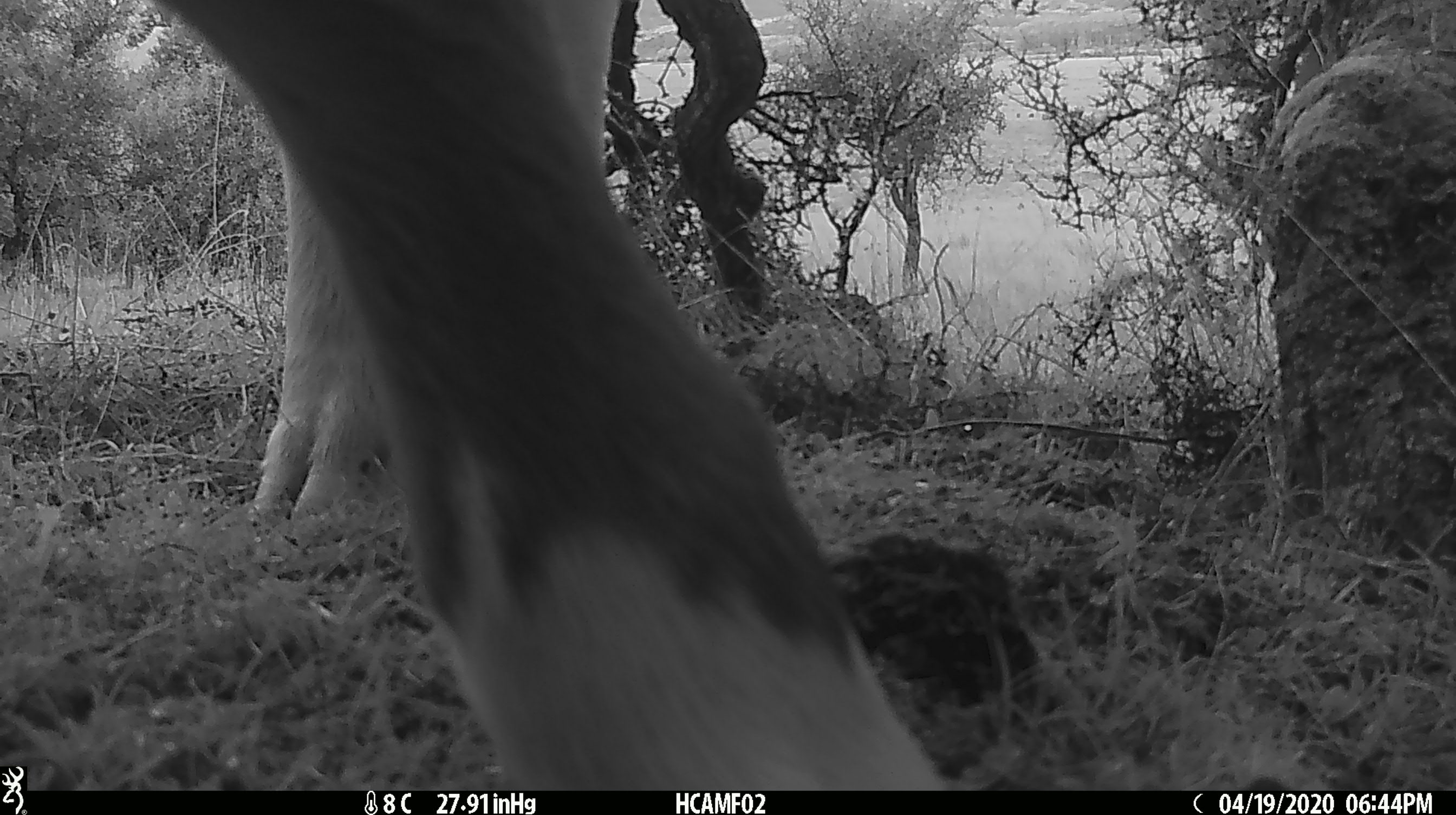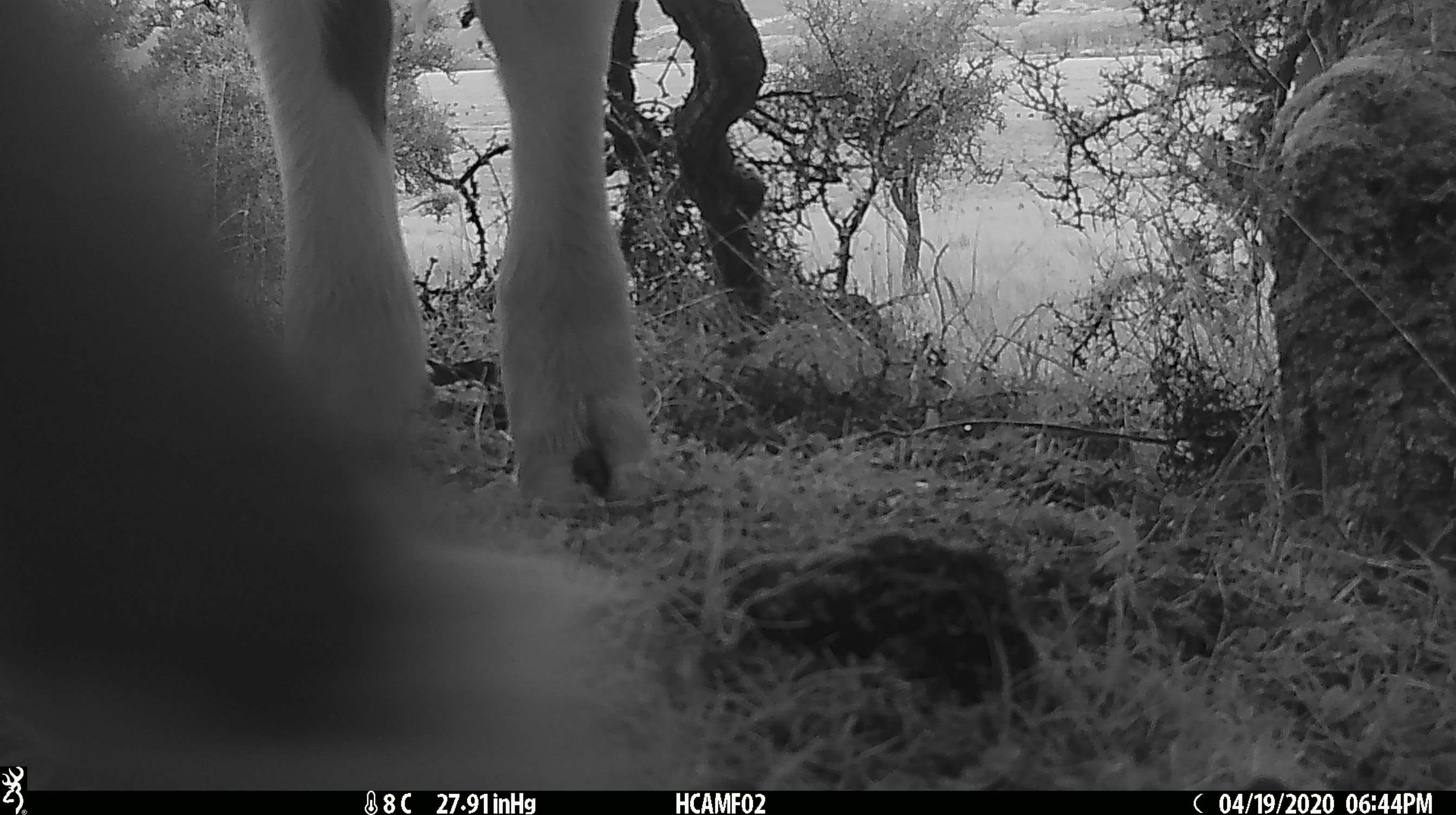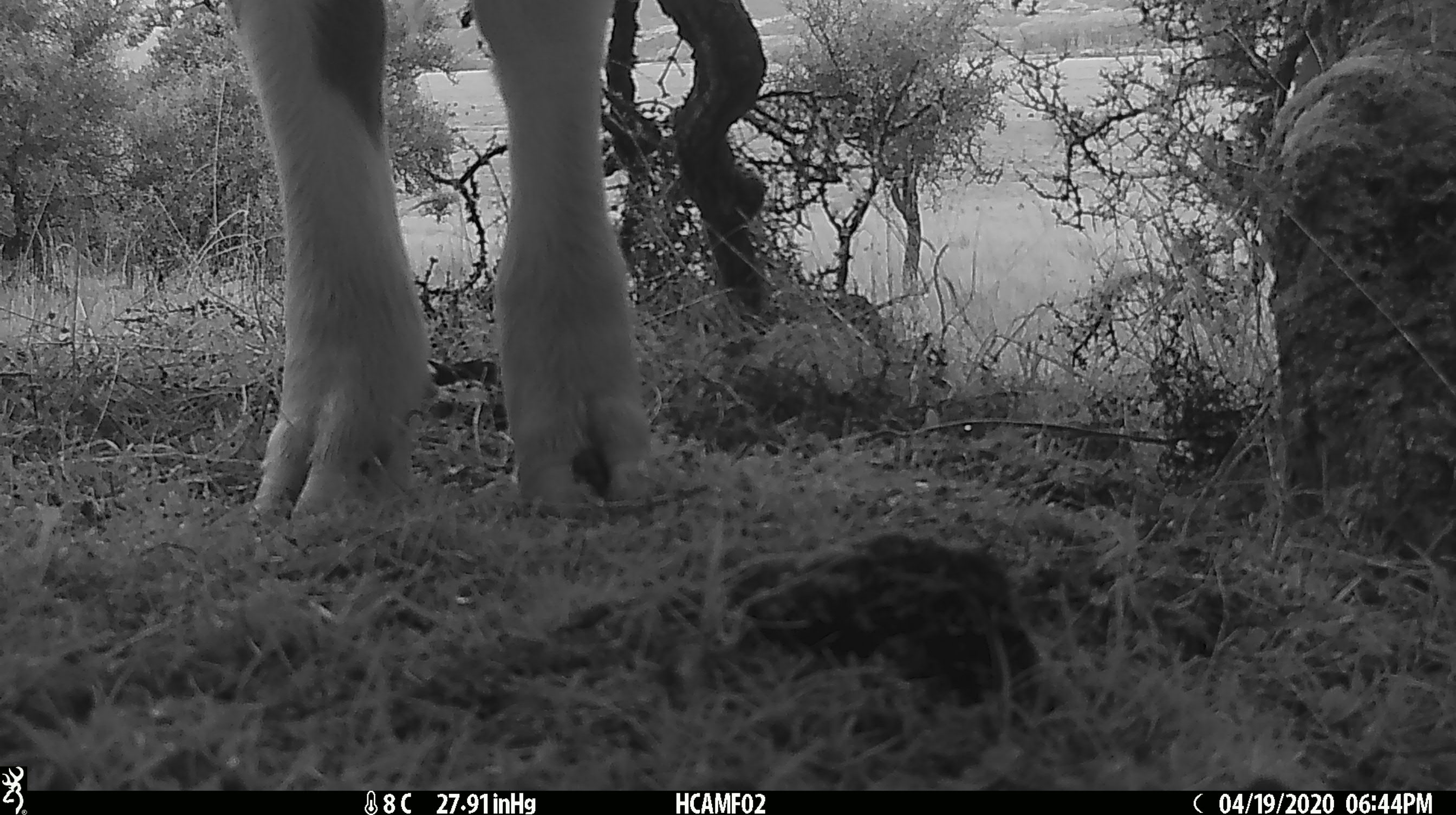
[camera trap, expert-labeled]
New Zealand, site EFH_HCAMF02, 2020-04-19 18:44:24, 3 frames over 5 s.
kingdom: Animalia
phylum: Chordata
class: Mammalia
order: Artiodactyla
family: Bovidae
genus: Bos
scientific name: Bos taurus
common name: domestic cow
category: cow